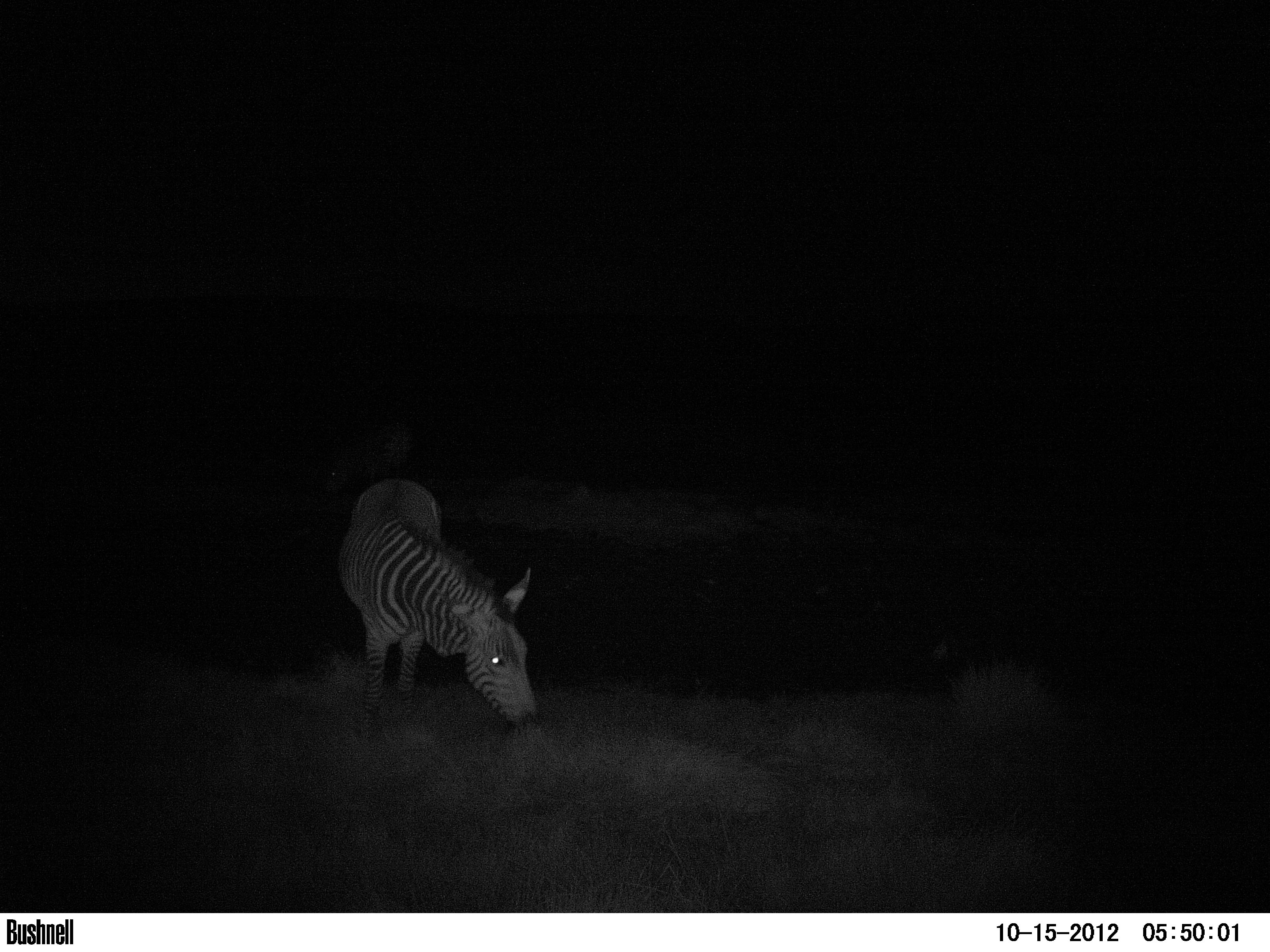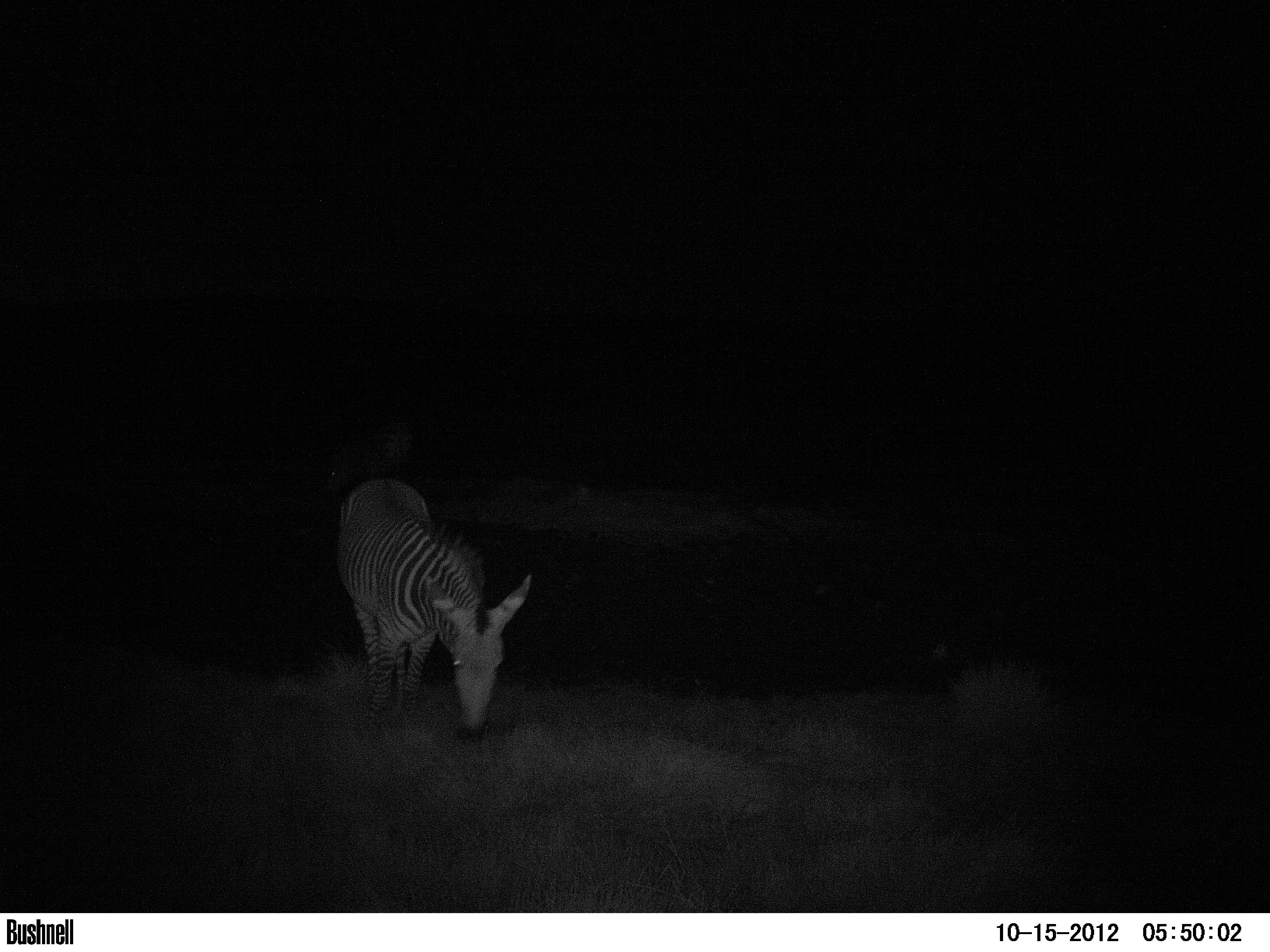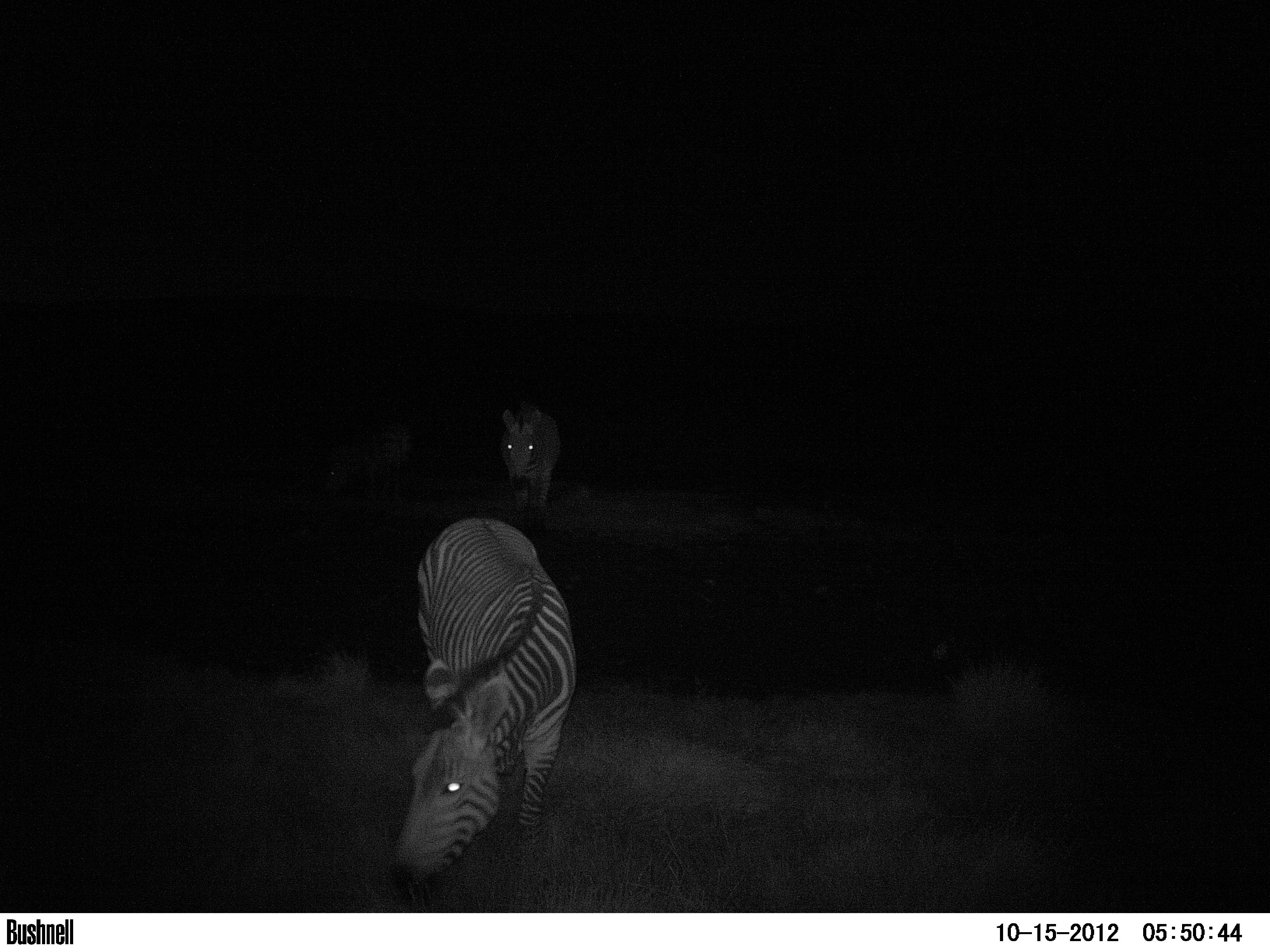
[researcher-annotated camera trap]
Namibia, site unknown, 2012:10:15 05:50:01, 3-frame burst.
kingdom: Animalia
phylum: Chordata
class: Mammalia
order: Perissodactyla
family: Equidae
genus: Equus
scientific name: Equus zebra hartmannae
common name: hartmann's mountain zebra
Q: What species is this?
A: Equus zebra hartmannae (hartmann's mountain zebra).